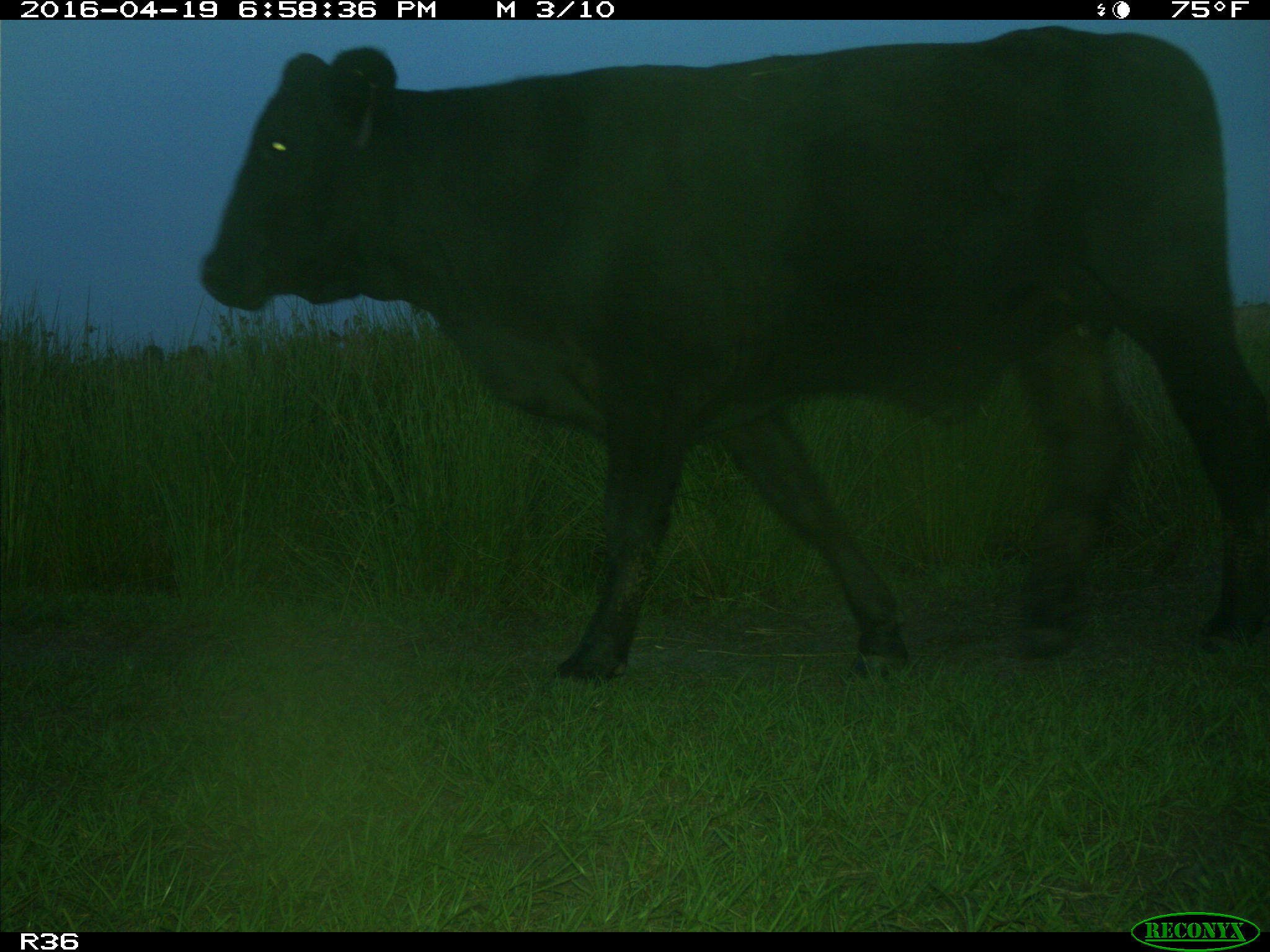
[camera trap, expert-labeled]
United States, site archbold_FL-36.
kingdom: Animalia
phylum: Chordata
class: Mammalia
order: Artiodactyla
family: Bovidae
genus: Bos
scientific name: Bos taurus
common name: domestic cow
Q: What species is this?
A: Bos taurus (domestic cow).